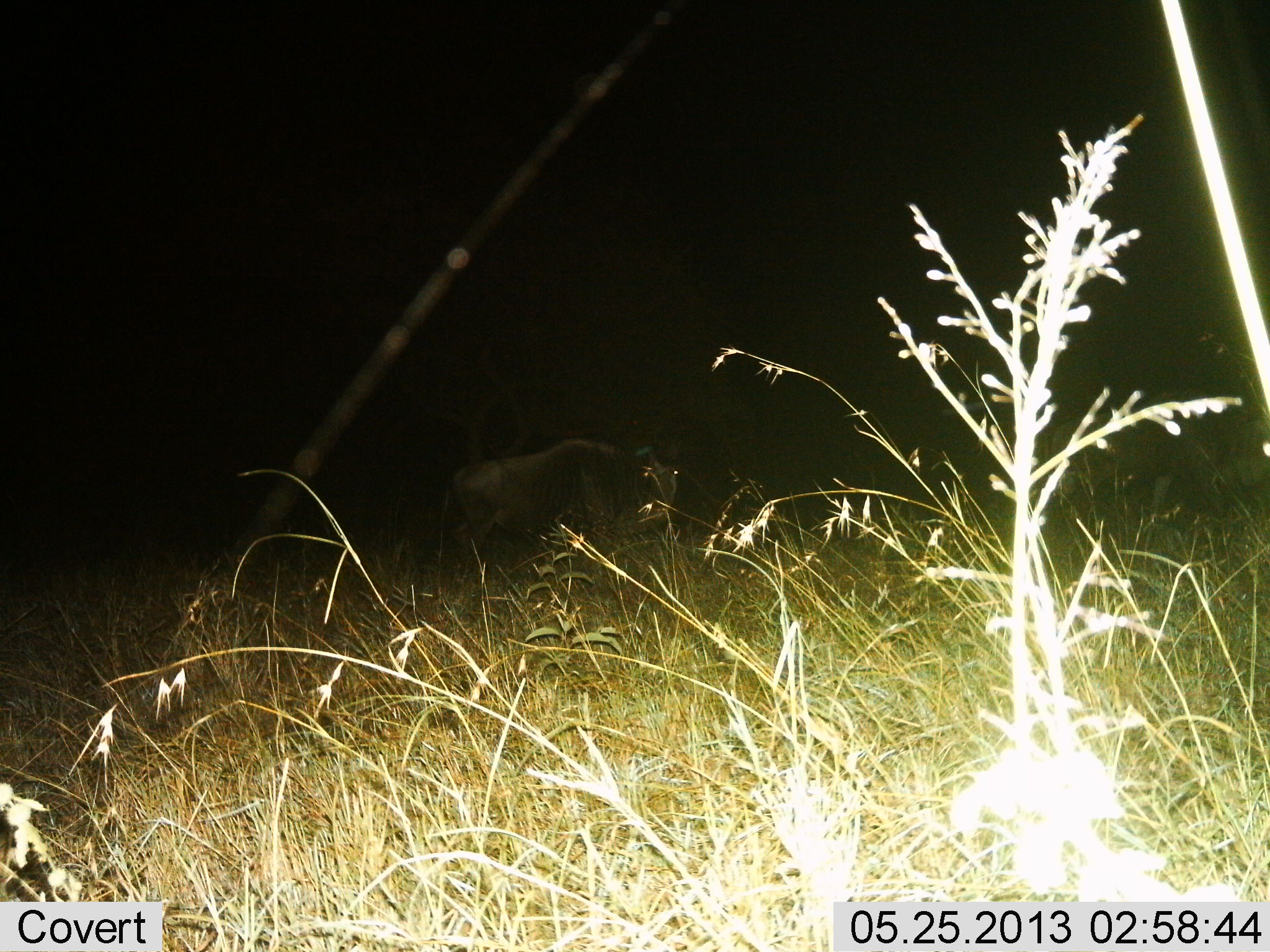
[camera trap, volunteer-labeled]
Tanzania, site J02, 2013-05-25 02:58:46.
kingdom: Animalia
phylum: Chordata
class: Mammalia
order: Artiodactyla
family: Bovidae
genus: Connochaetes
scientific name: Connochaetes taurinus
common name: blue wildebeest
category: wildebeest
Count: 1.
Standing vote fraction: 80%.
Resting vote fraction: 0%.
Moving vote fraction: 25%.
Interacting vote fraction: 0%.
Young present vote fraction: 0%.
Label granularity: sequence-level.